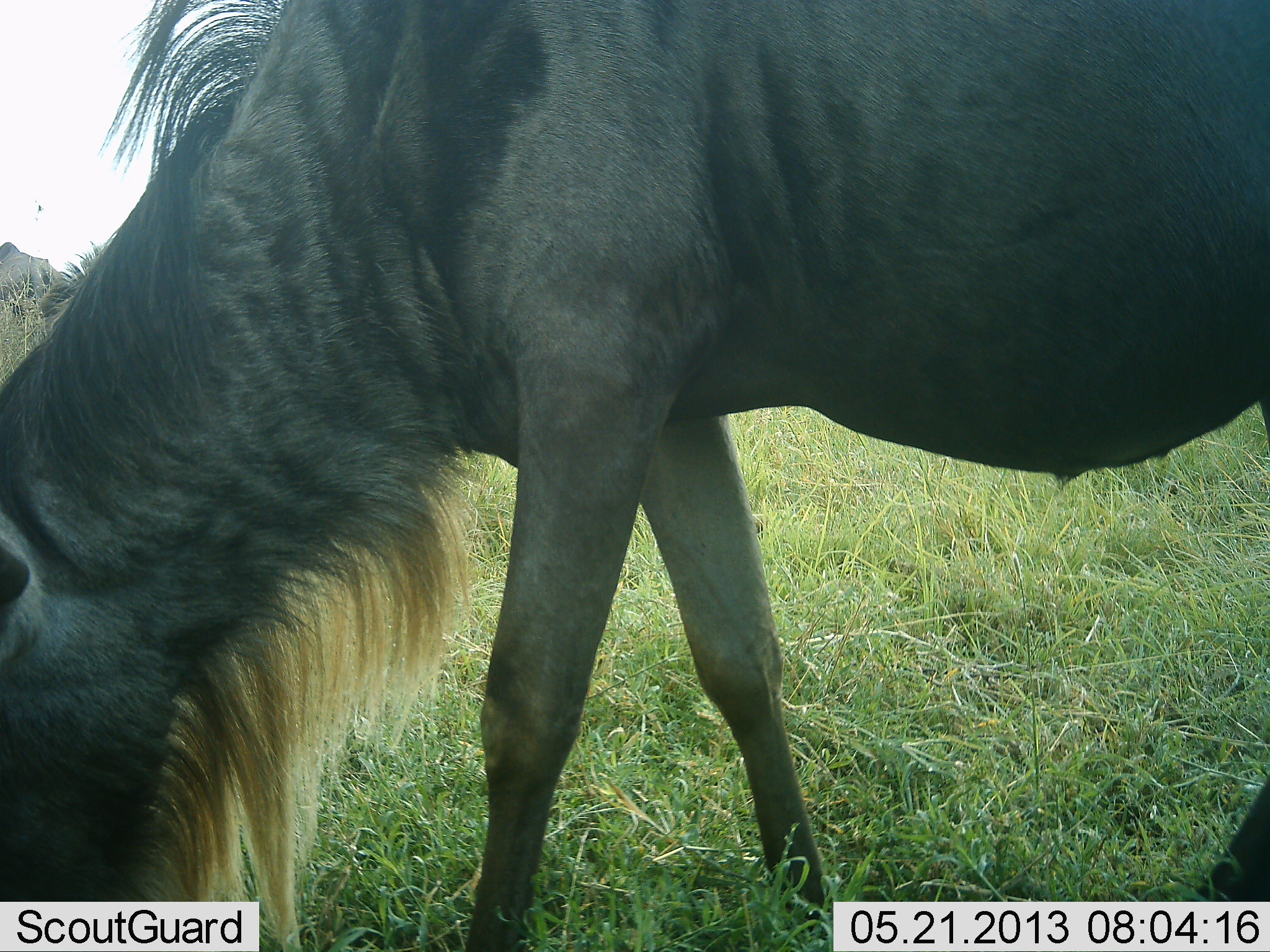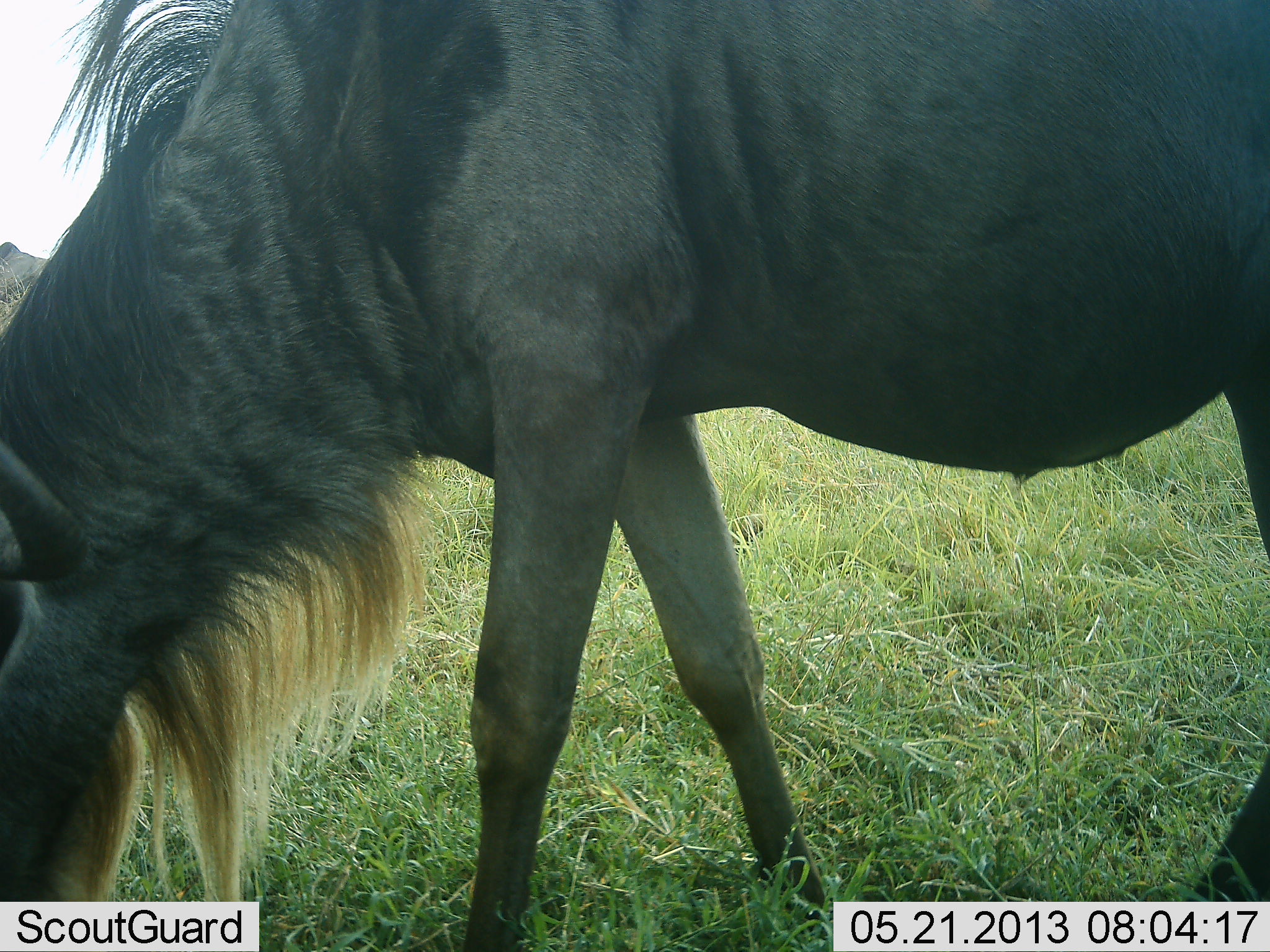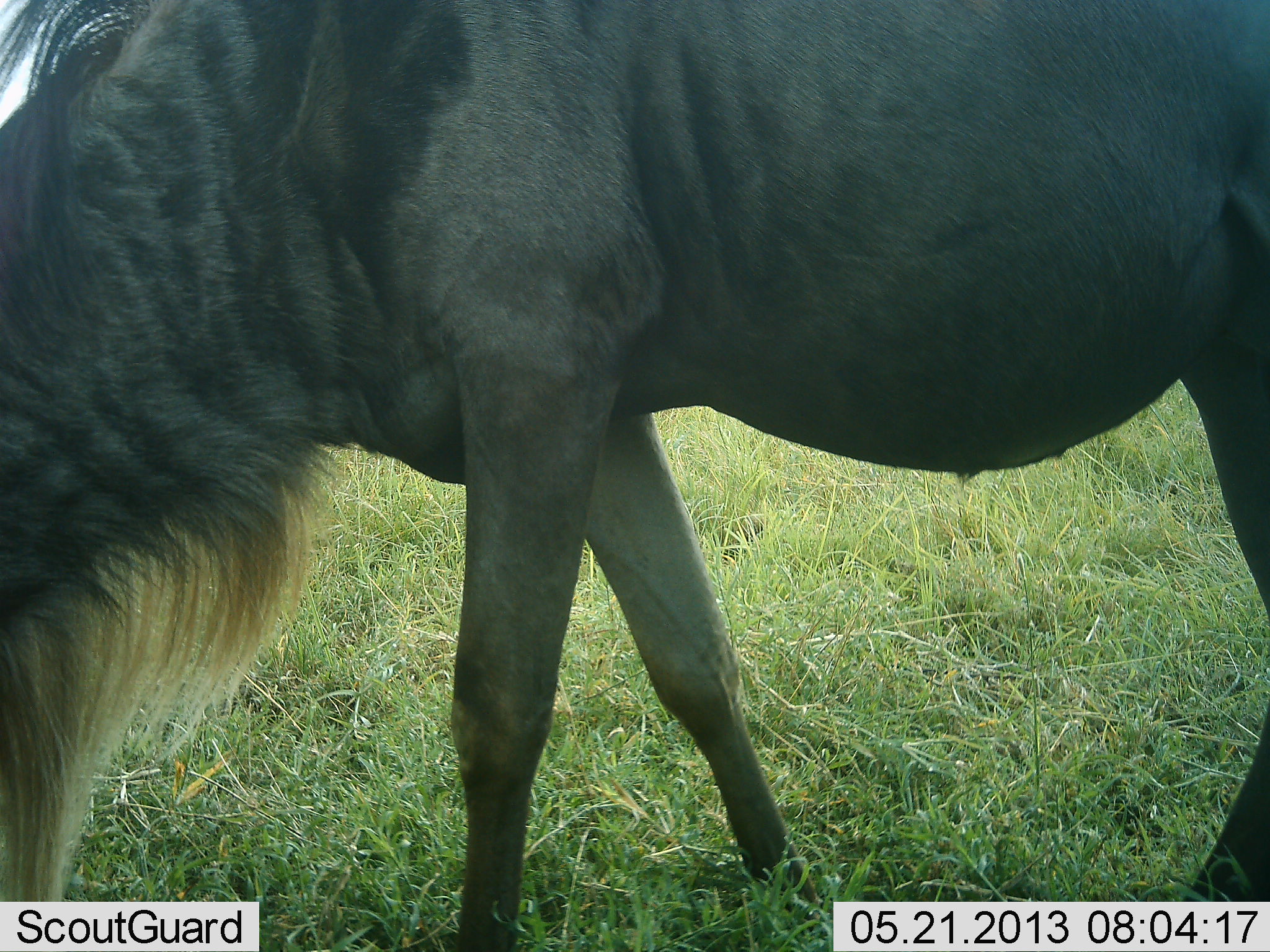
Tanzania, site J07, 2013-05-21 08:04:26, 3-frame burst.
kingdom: Animalia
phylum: Chordata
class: Mammalia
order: Artiodactyla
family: Bovidae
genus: Connochaetes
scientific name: Connochaetes taurinus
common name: blue wildebeest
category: wildebeest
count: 1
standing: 20%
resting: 10%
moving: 10%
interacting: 0%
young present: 0%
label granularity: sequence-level